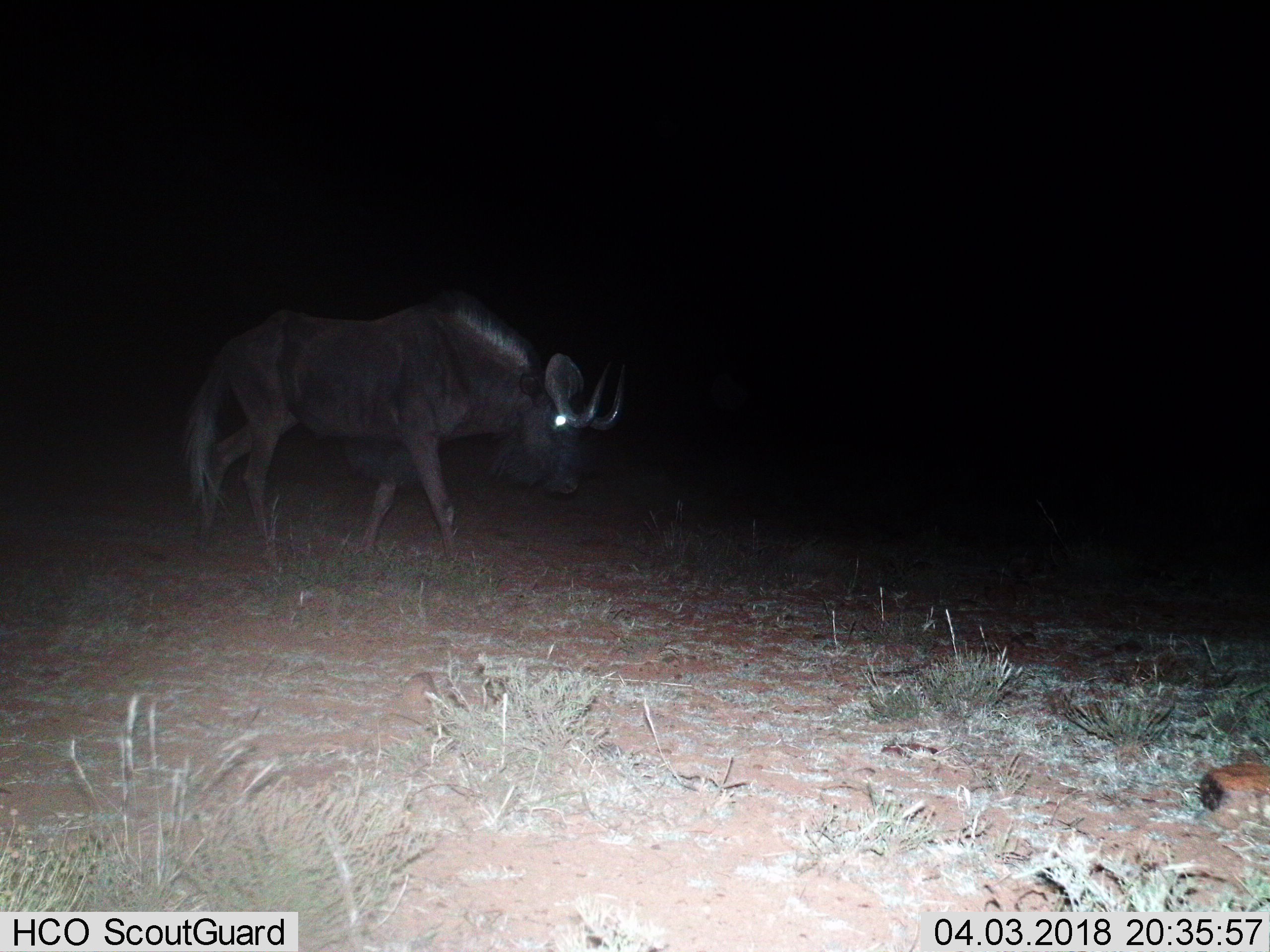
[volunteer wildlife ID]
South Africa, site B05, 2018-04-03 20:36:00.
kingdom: Animalia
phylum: Chordata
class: Mammalia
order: Artiodactyla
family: Bovidae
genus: Connochaetes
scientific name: Connochaetes gnou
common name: black wildebeest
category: wildebeestblack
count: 1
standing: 17%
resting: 0%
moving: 83%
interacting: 0%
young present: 0%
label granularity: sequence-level